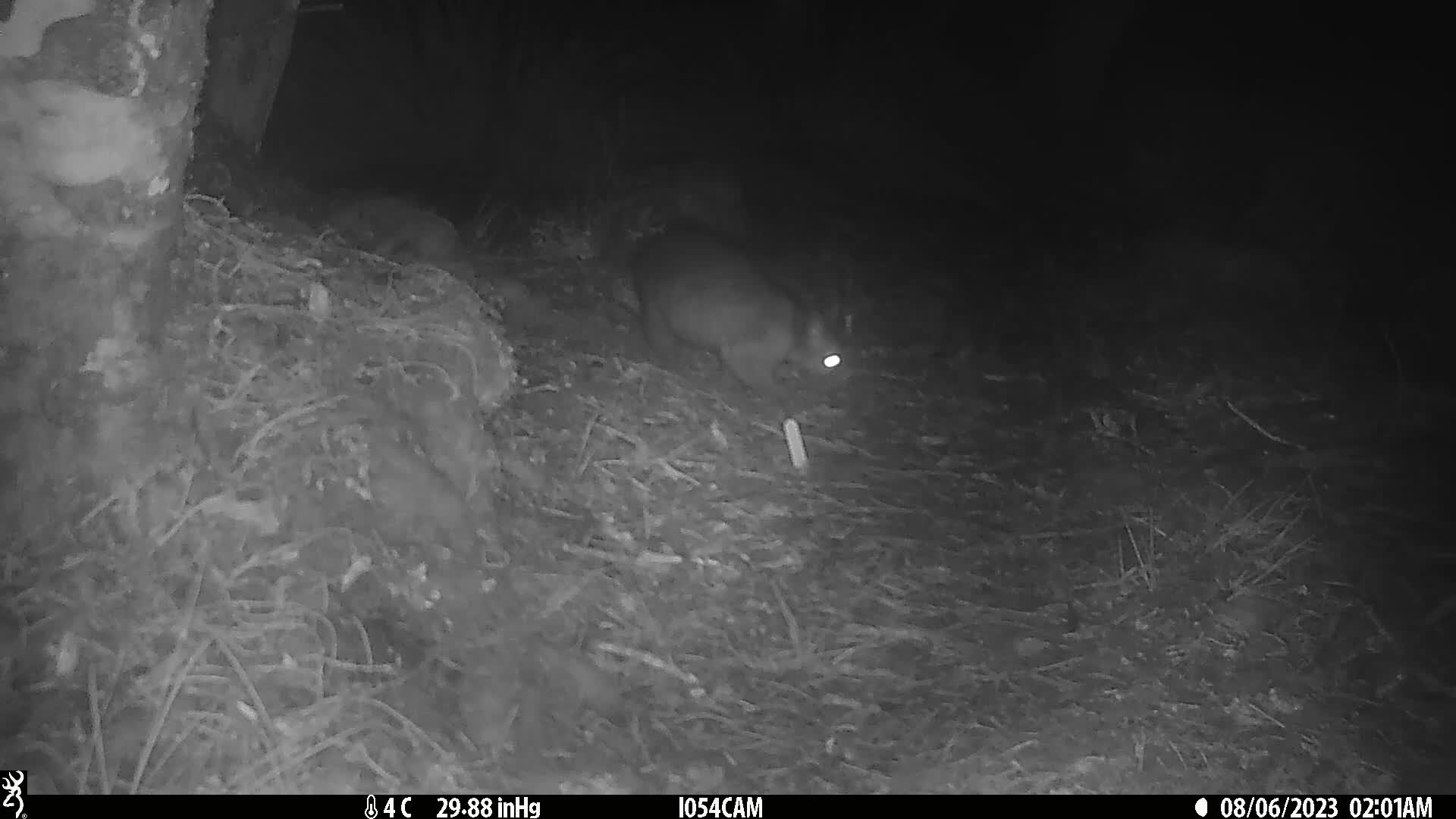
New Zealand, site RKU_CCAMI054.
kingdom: Animalia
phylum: Chordata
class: Mammalia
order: Diprotodontia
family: Phalangeridae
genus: Trichosurus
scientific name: Trichosurus vulpecula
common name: common brushtail possum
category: possum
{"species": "possum (common brushtail possum) (Trichosurus vulpecula)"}